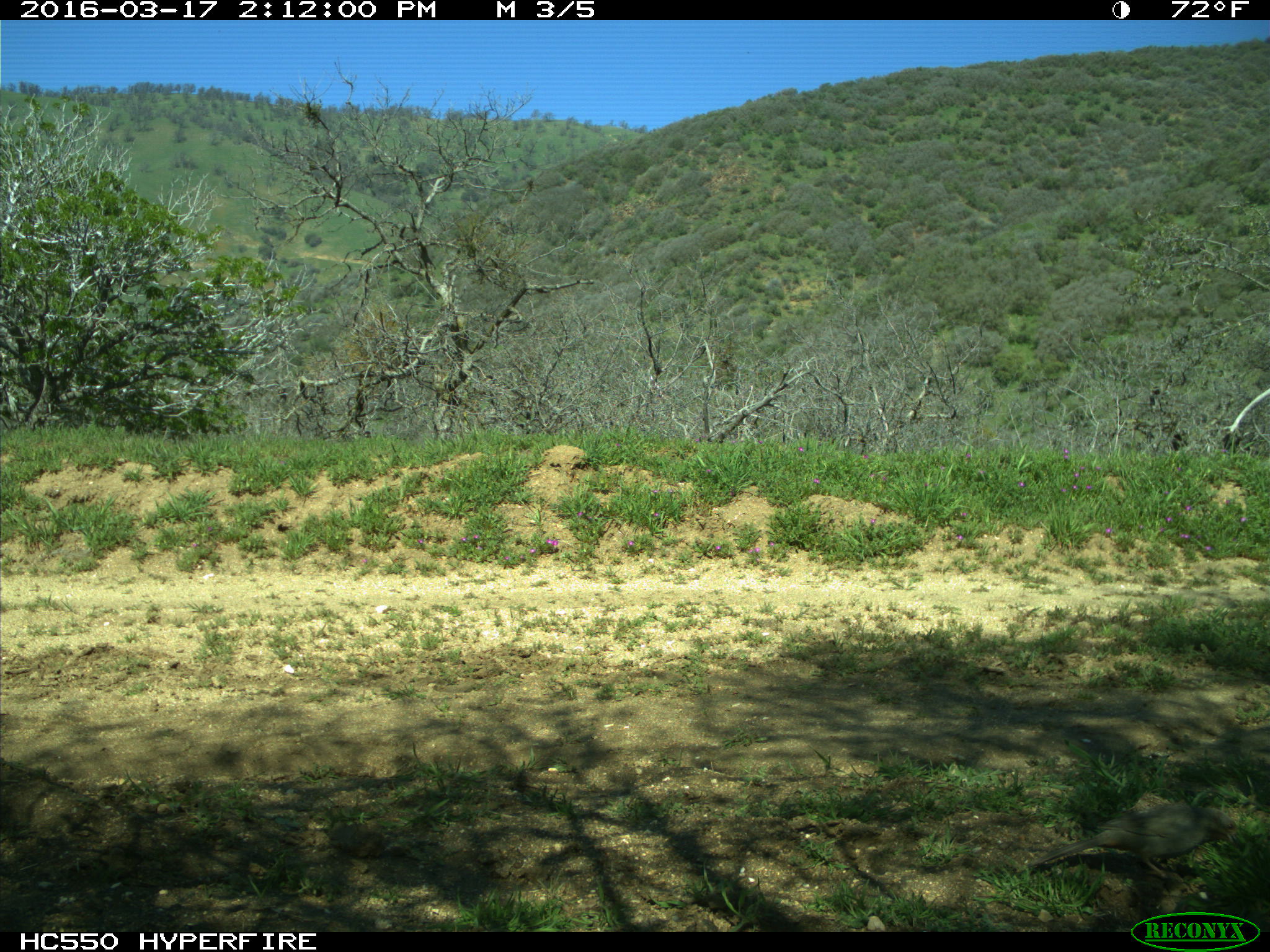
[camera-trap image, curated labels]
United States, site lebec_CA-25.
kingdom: Animalia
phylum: Chordata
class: Aves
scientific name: Aves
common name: birds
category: unidentified bird